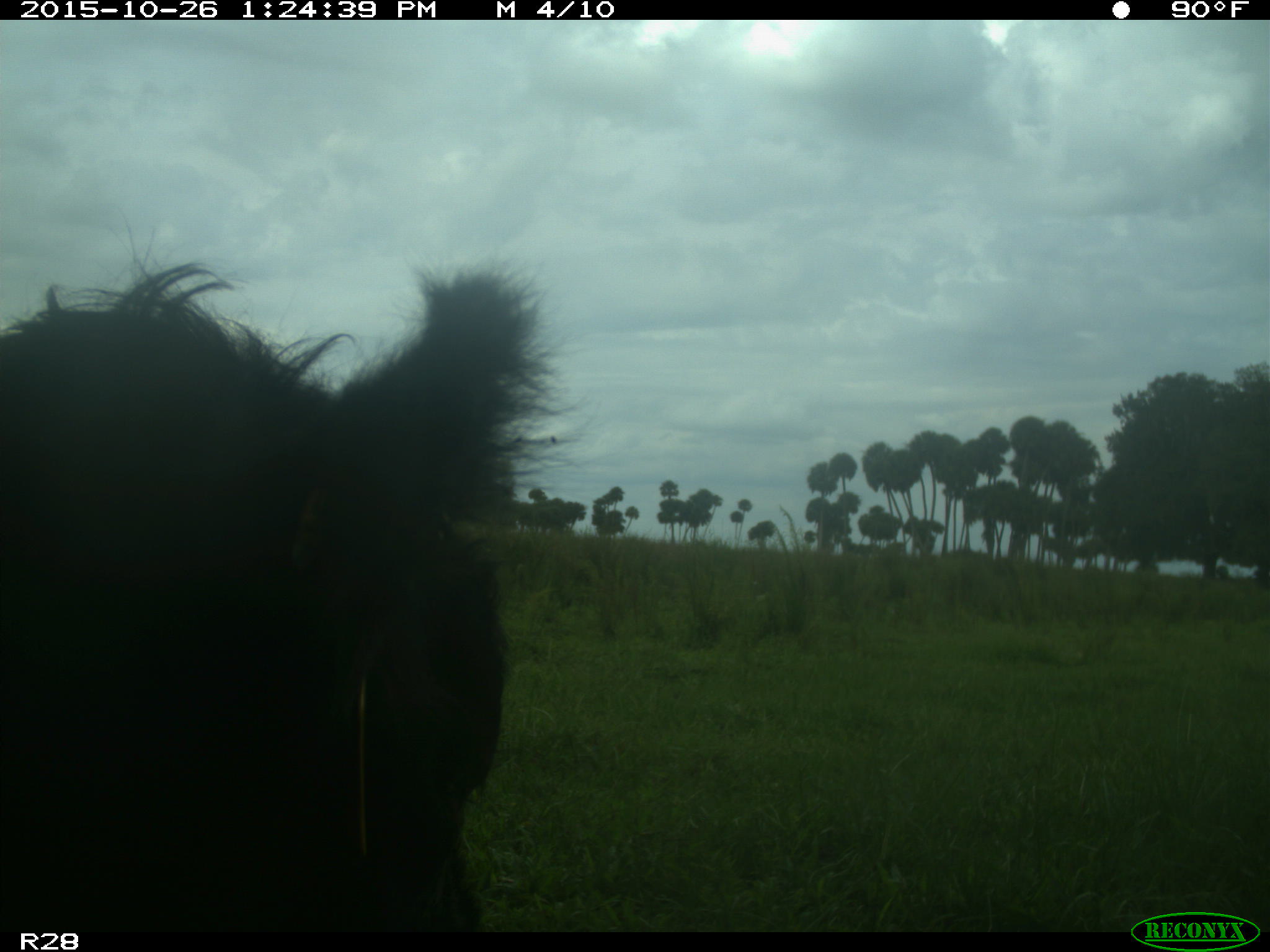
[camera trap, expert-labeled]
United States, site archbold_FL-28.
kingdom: Animalia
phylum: Chordata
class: Mammalia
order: Artiodactyla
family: Bovidae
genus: Bos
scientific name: Bos taurus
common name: domestic cow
Bos taurus (domestic cow).